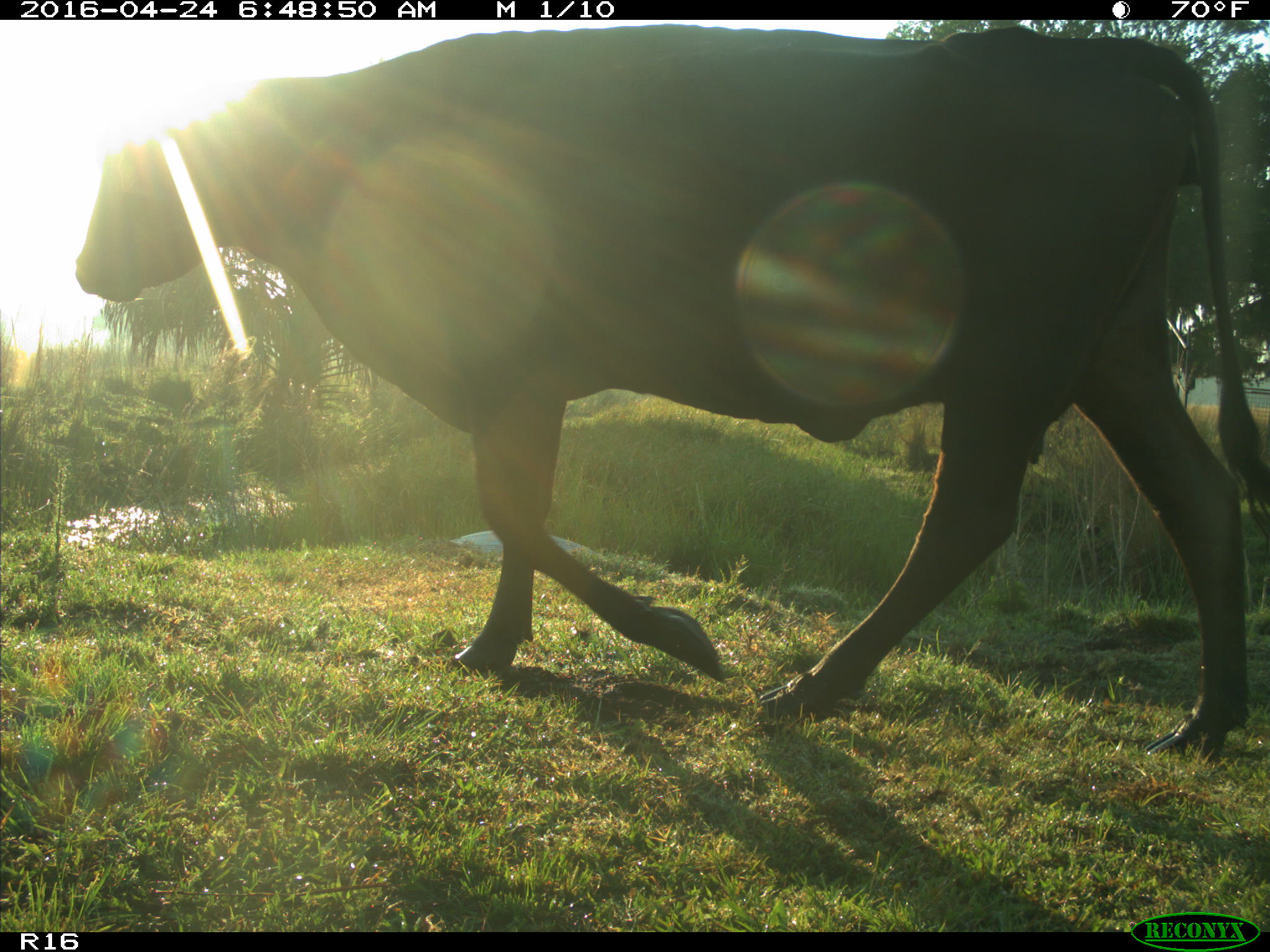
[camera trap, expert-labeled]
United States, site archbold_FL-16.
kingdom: Animalia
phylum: Chordata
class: Mammalia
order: Artiodactyla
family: Bovidae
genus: Bos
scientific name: Bos taurus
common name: domestic cow